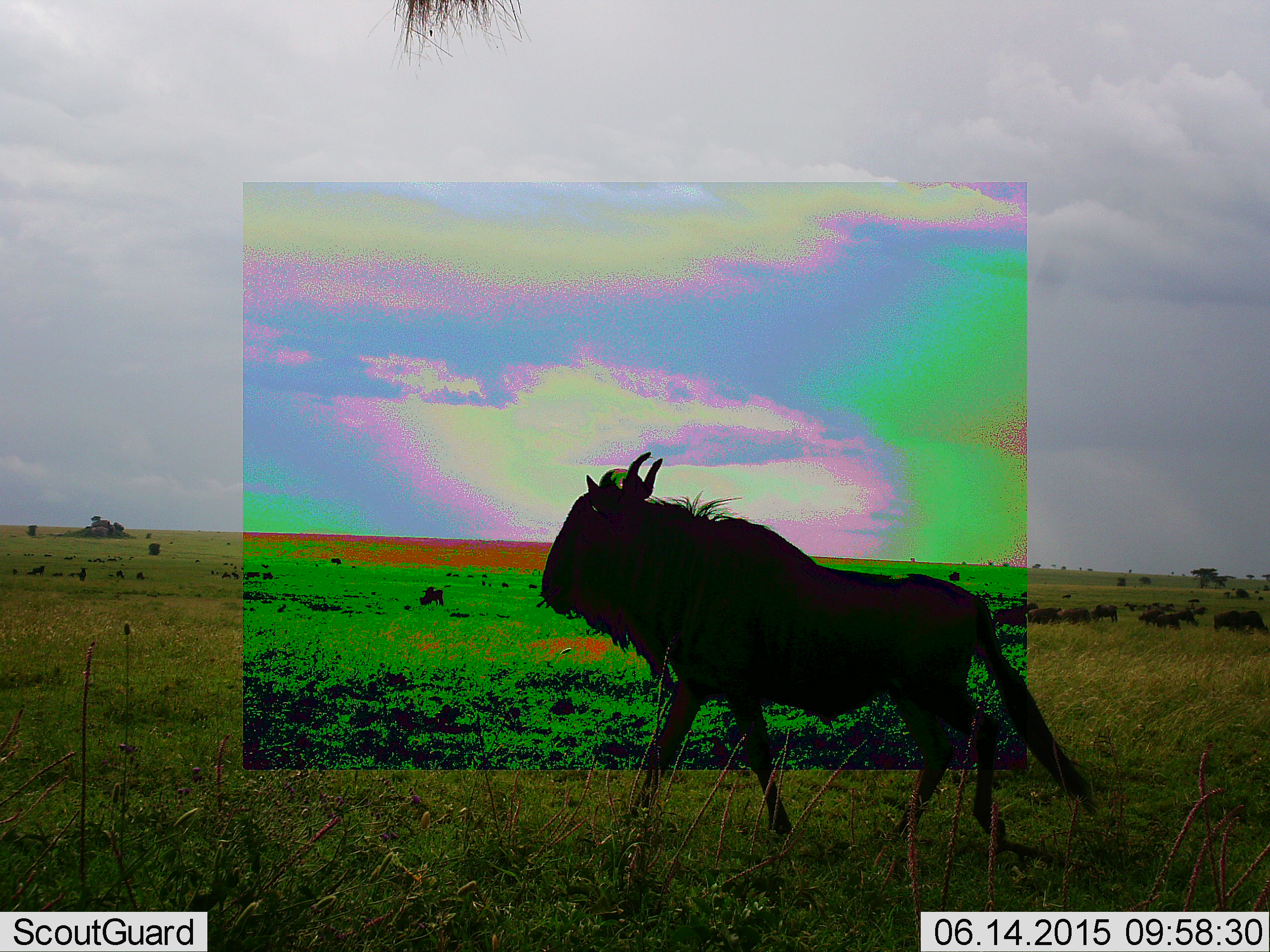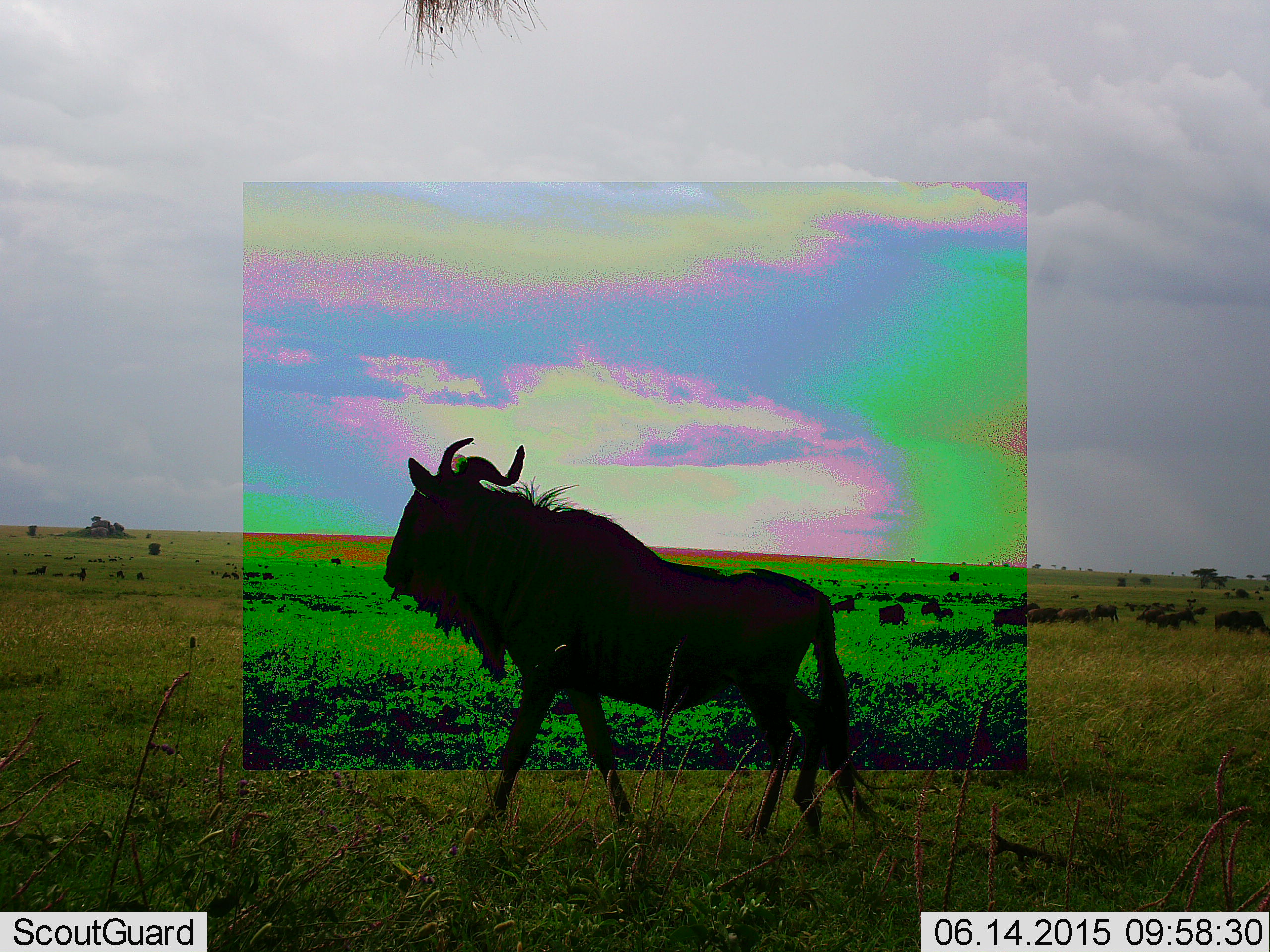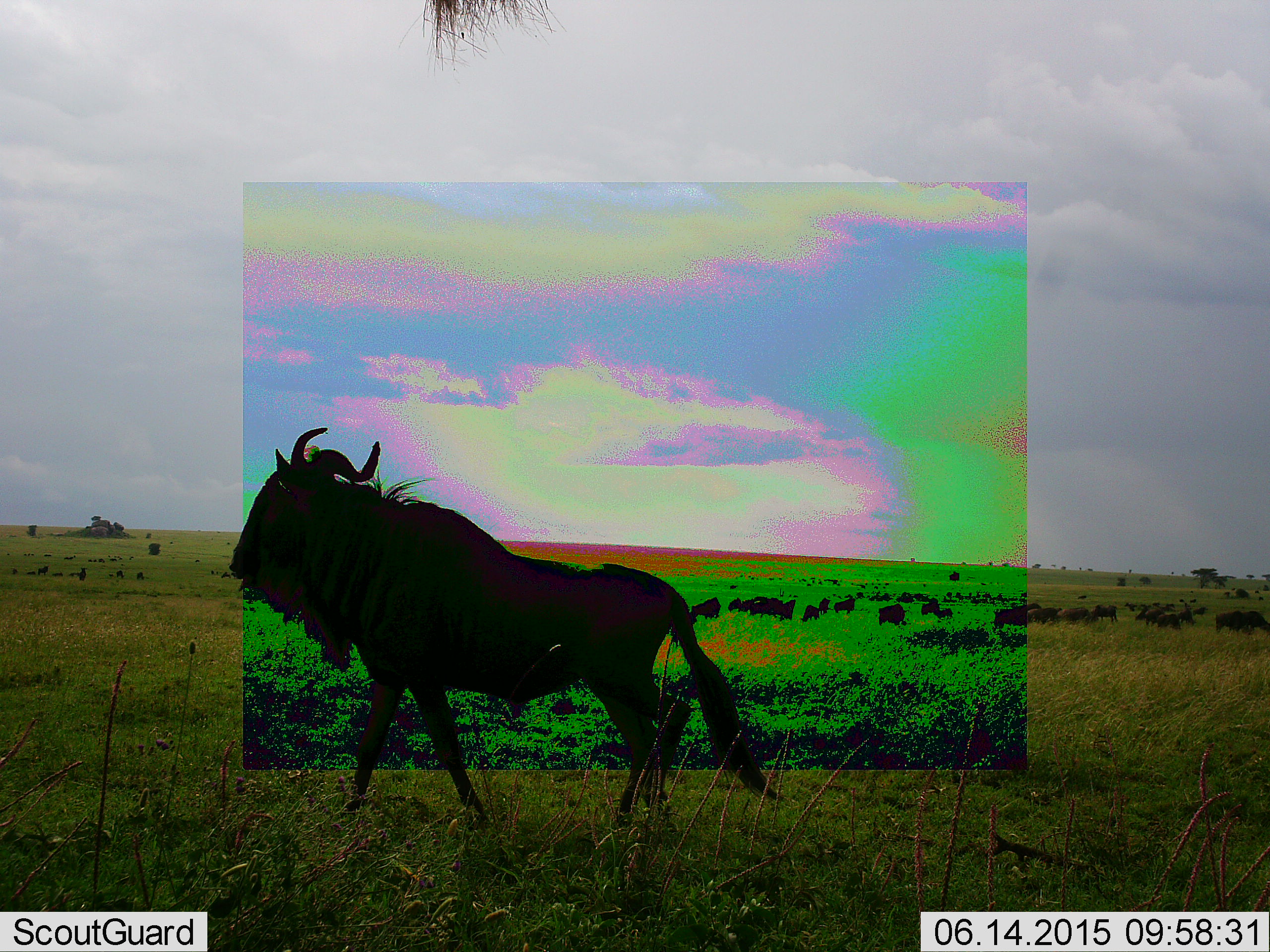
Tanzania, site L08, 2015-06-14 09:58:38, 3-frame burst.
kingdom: Animalia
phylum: Chordata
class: Mammalia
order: Artiodactyla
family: Bovidae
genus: Connochaetes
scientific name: Connochaetes taurinus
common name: blue wildebeest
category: wildebeest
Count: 11-50.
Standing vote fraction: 50%.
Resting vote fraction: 10%.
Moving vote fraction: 90%.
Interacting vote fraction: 10%.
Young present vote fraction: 10%.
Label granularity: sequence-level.